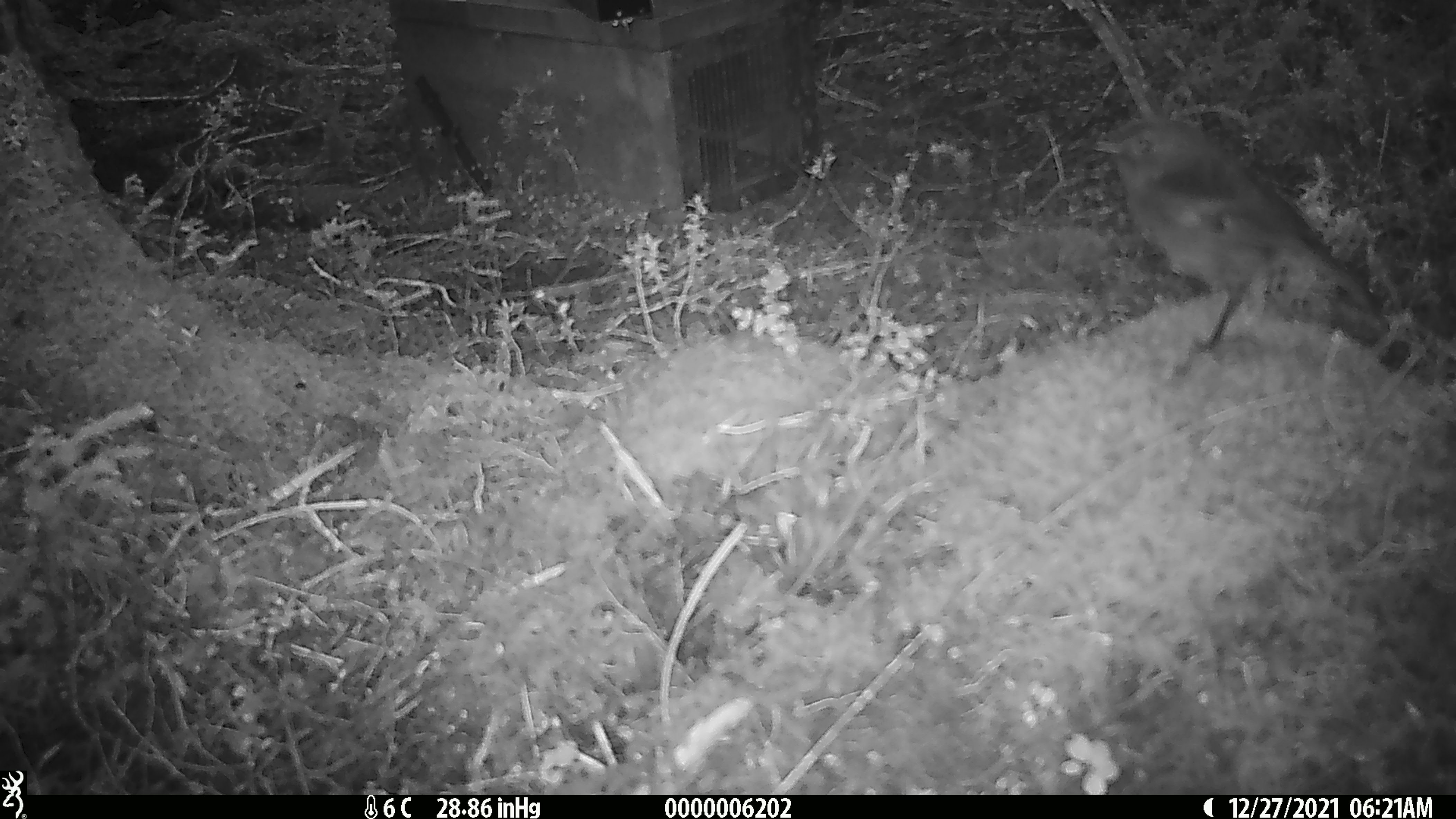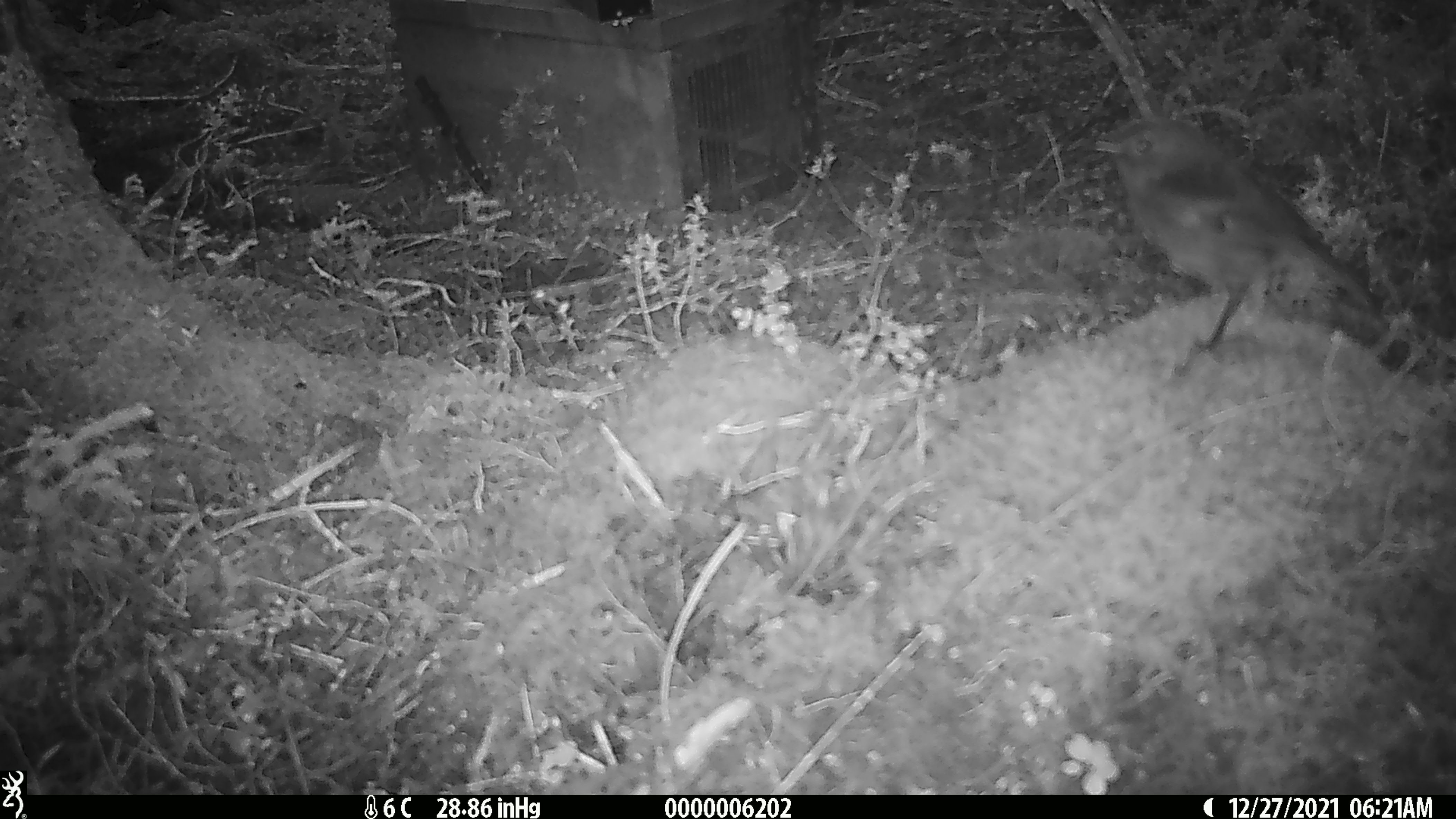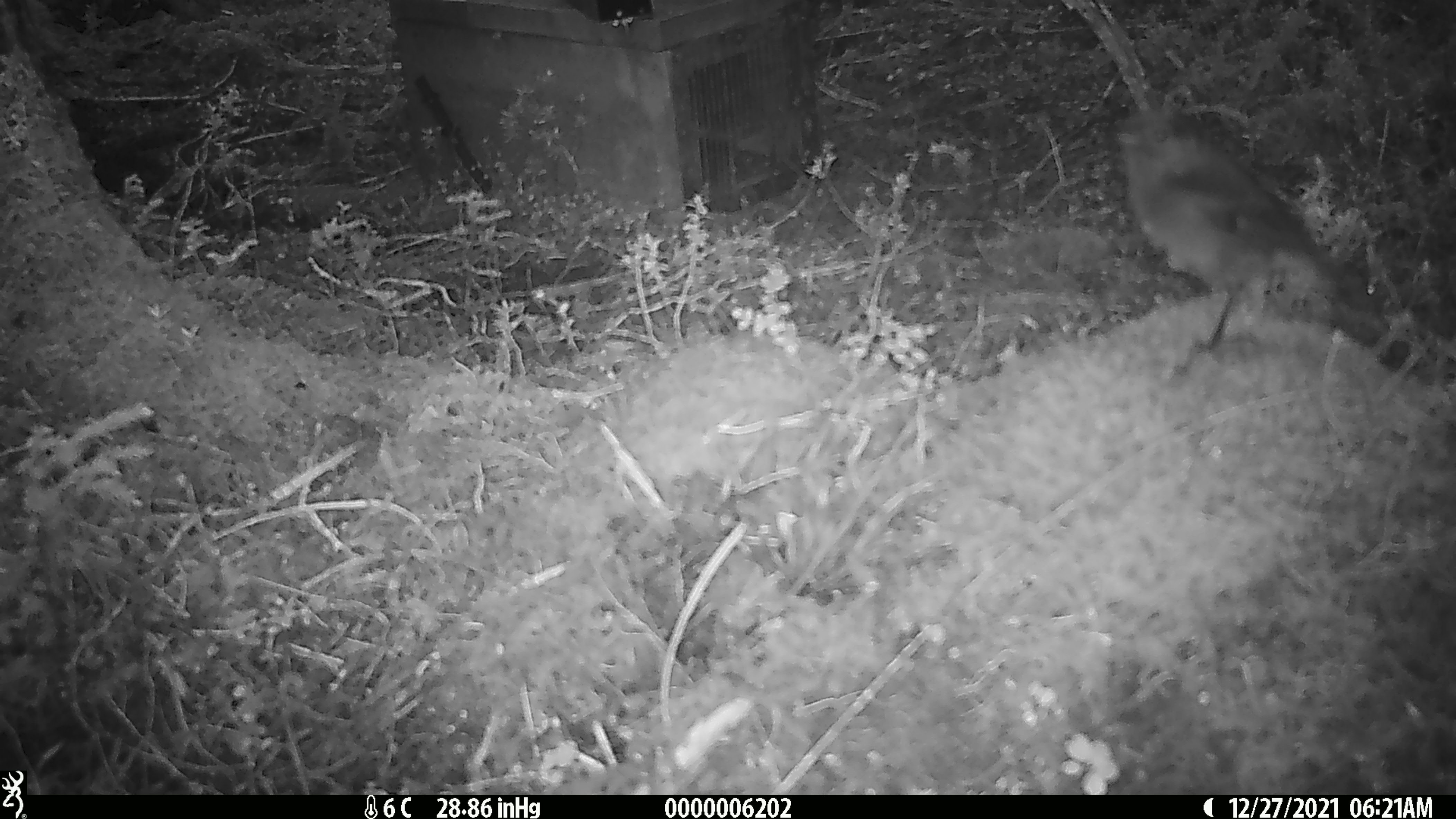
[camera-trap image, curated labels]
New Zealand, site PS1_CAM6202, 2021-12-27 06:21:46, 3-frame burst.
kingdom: Animalia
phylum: Chordata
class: Aves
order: Passeriformes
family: Petroicidae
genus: Petroica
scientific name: Petroica australis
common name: new zealand robin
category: robin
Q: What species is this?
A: Robin (new zealand robin) (Petroica australis).